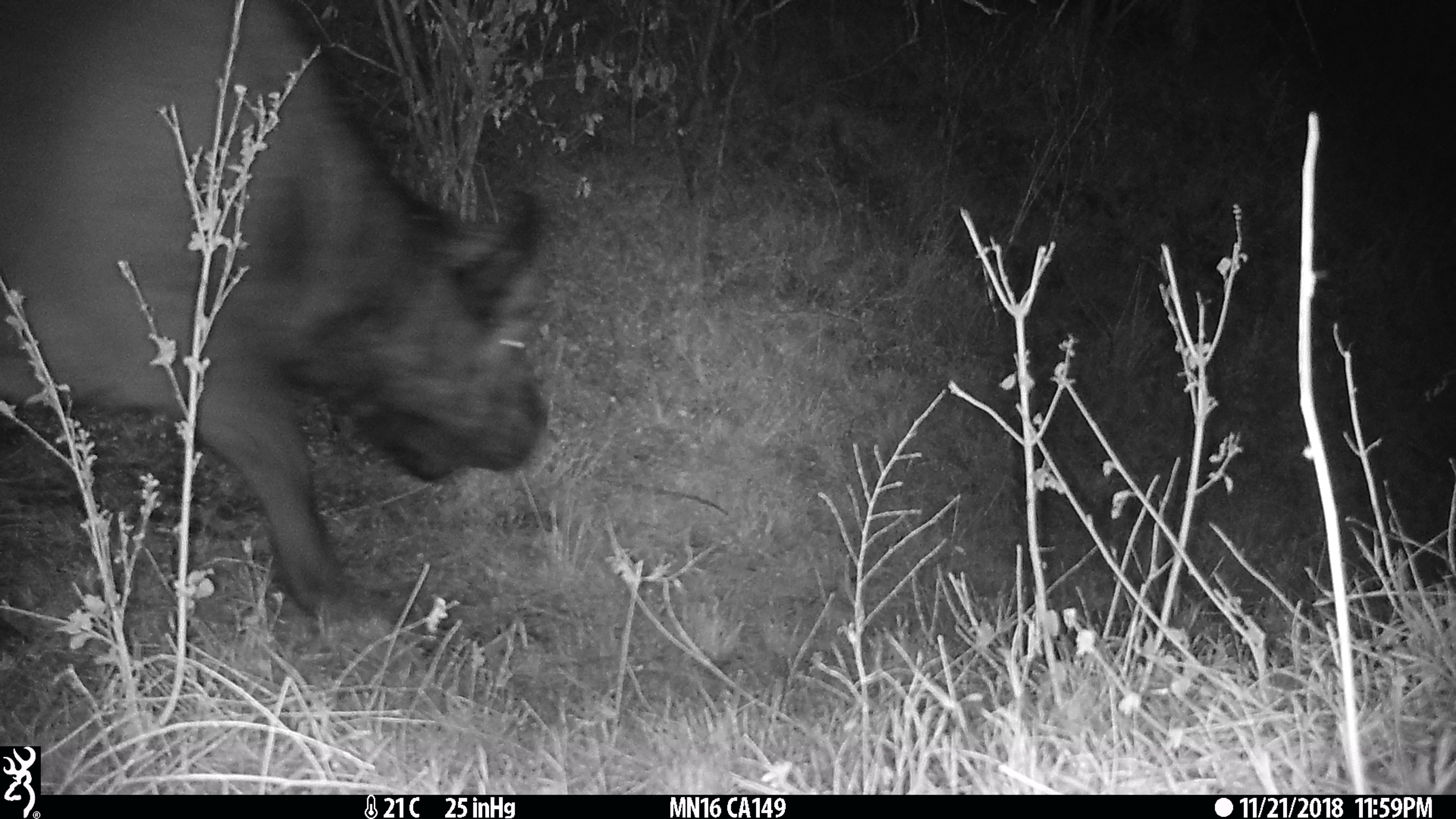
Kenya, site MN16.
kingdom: Animalia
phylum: Chordata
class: Mammalia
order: Artiodactyla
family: Bovidae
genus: Syncerus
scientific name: Syncerus caffer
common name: buffalo